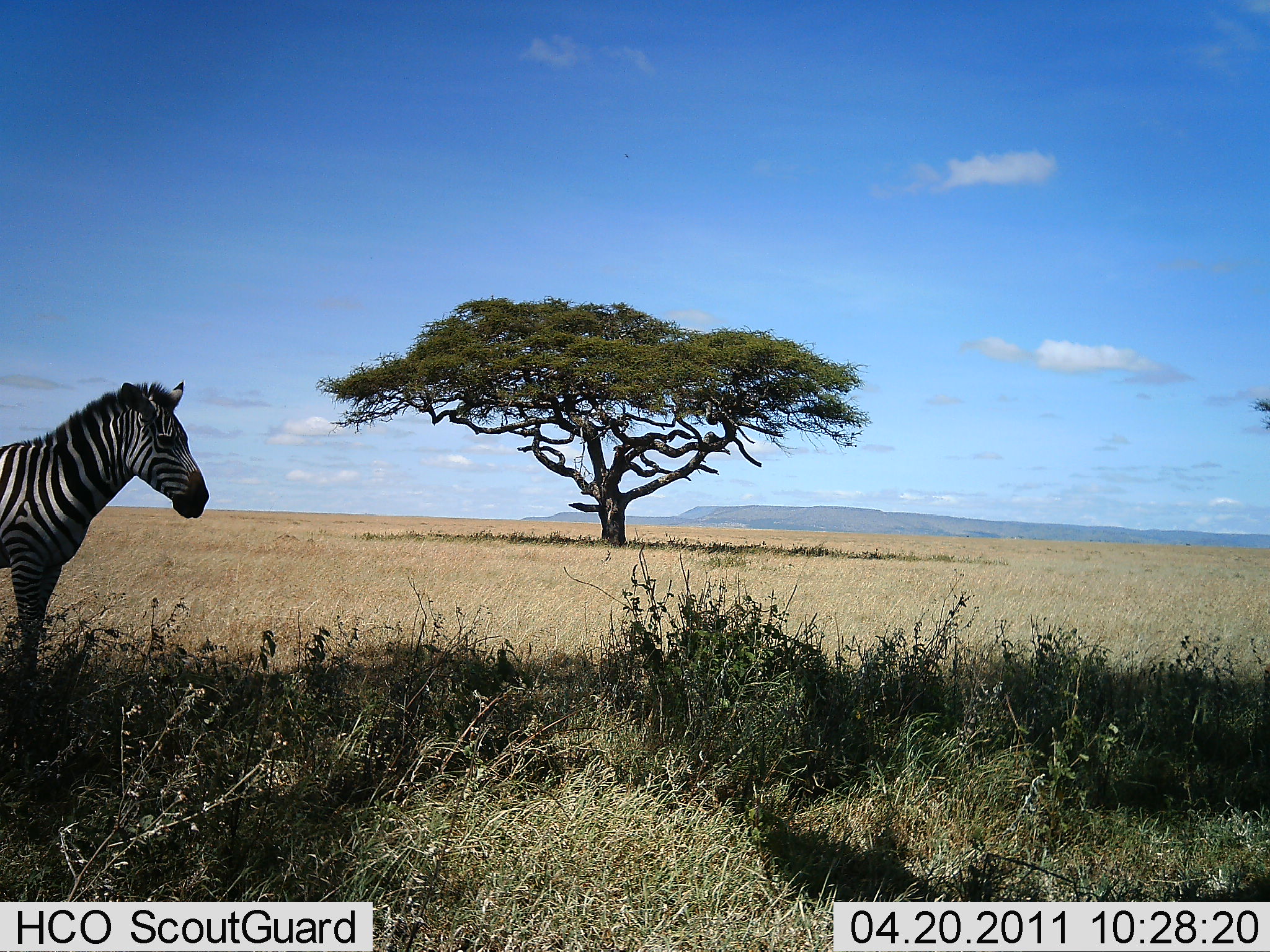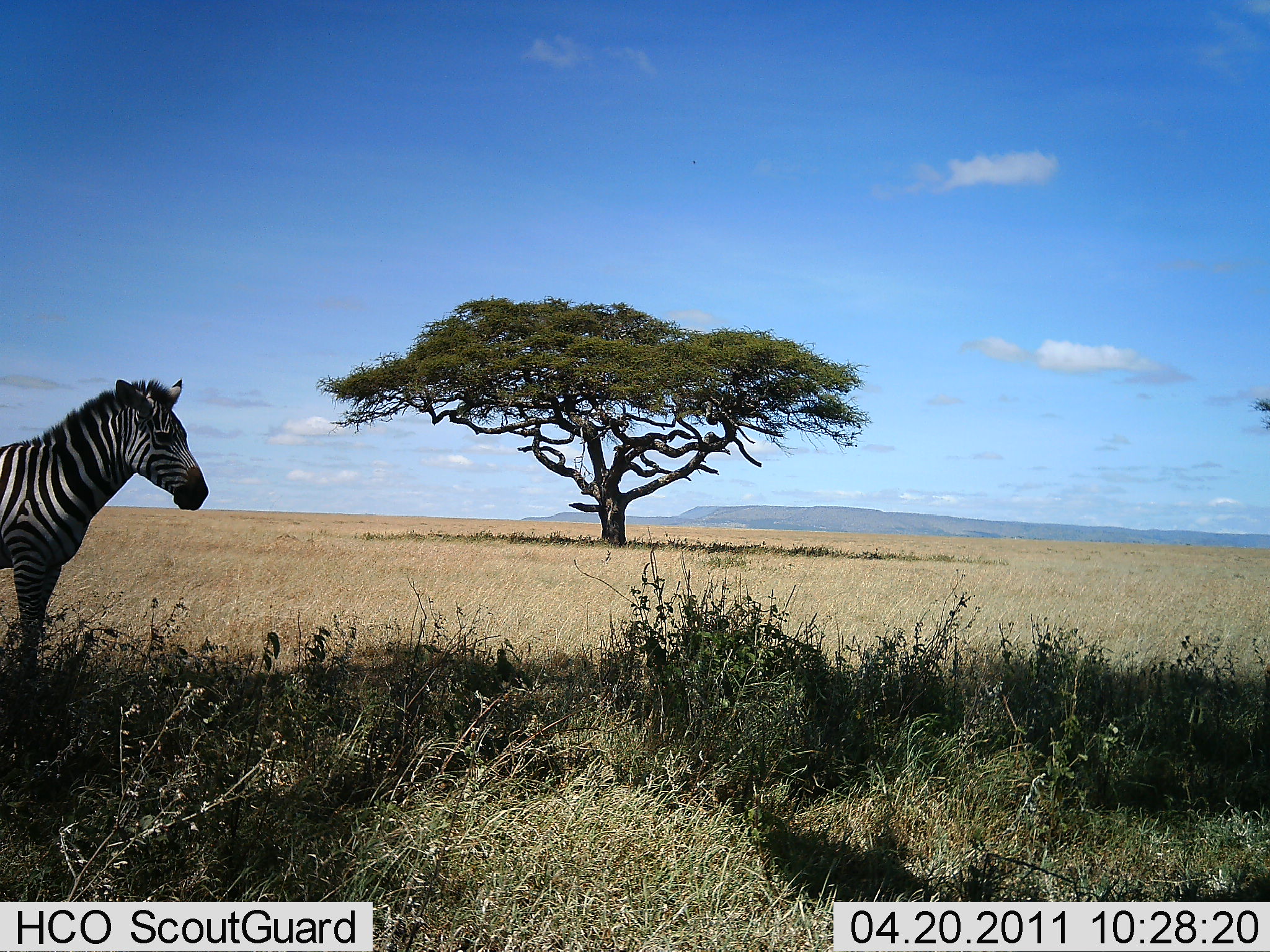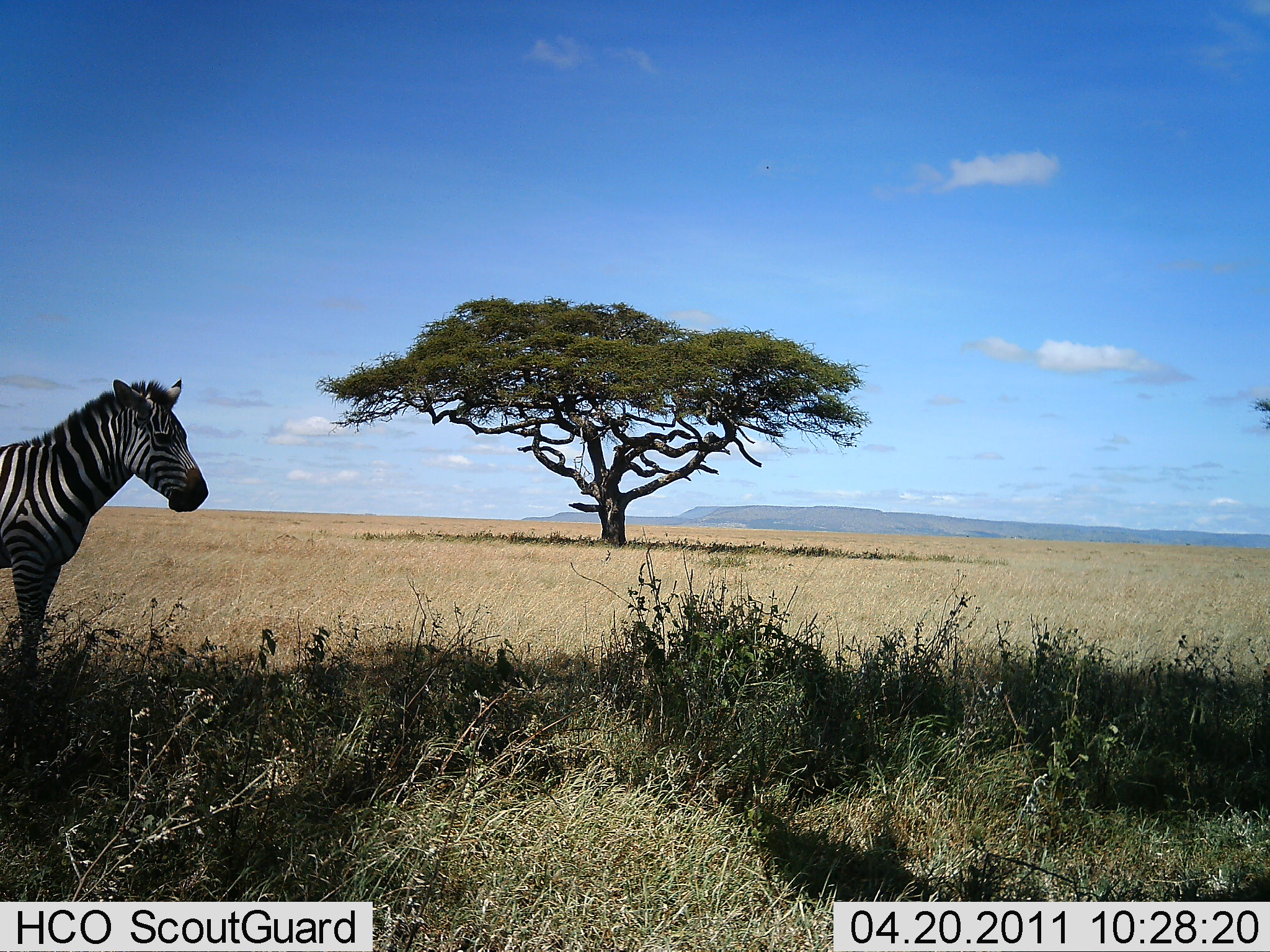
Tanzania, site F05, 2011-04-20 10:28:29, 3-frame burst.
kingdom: Animalia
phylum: Chordata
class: Mammalia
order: Perissodactyla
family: Equidae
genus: Equus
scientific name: Equus quagga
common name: plains zebra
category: zebra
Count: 1.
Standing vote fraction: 90%.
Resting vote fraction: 20%.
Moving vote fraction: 0%.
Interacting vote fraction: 0%.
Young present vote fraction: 0%.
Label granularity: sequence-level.